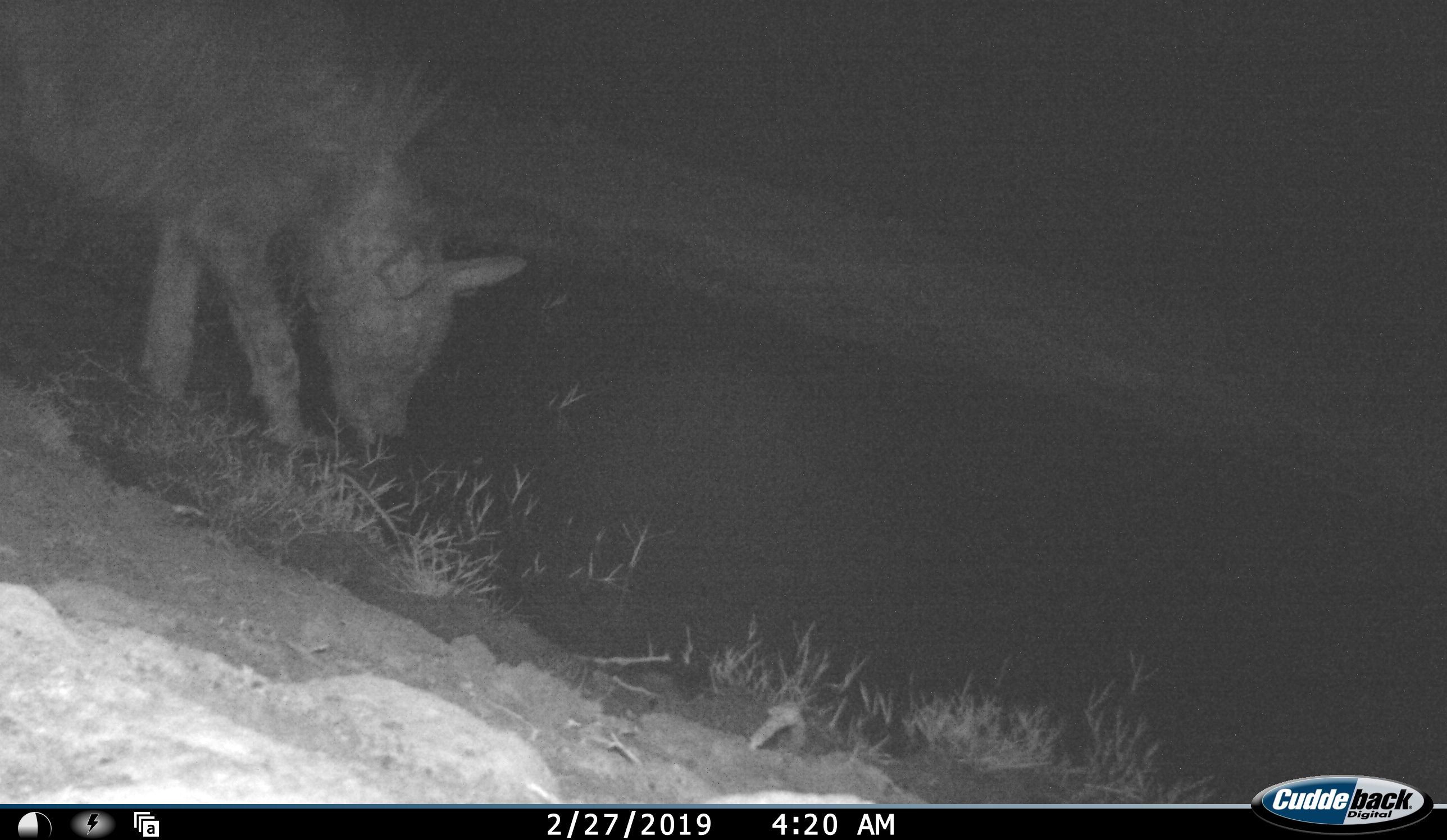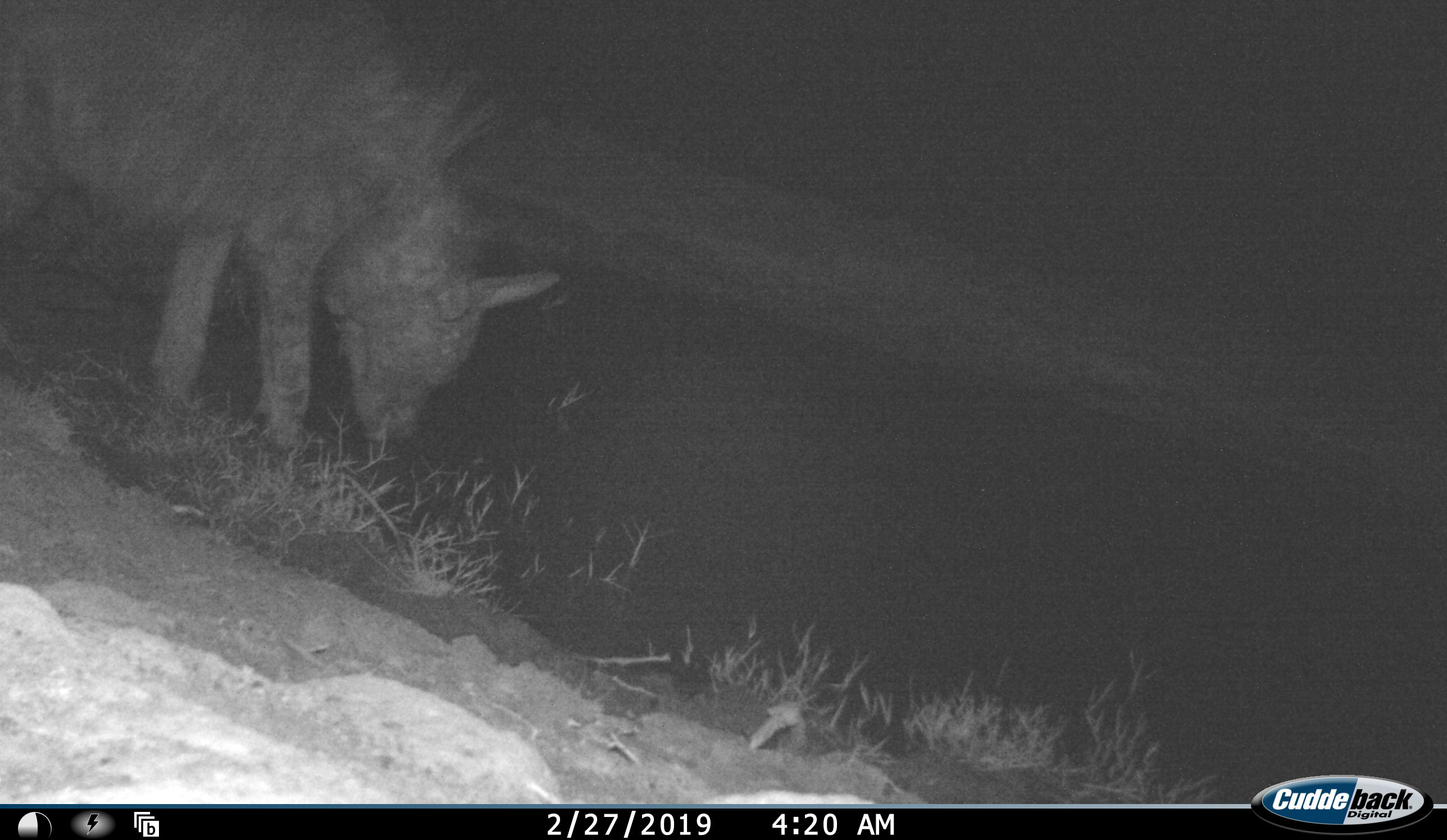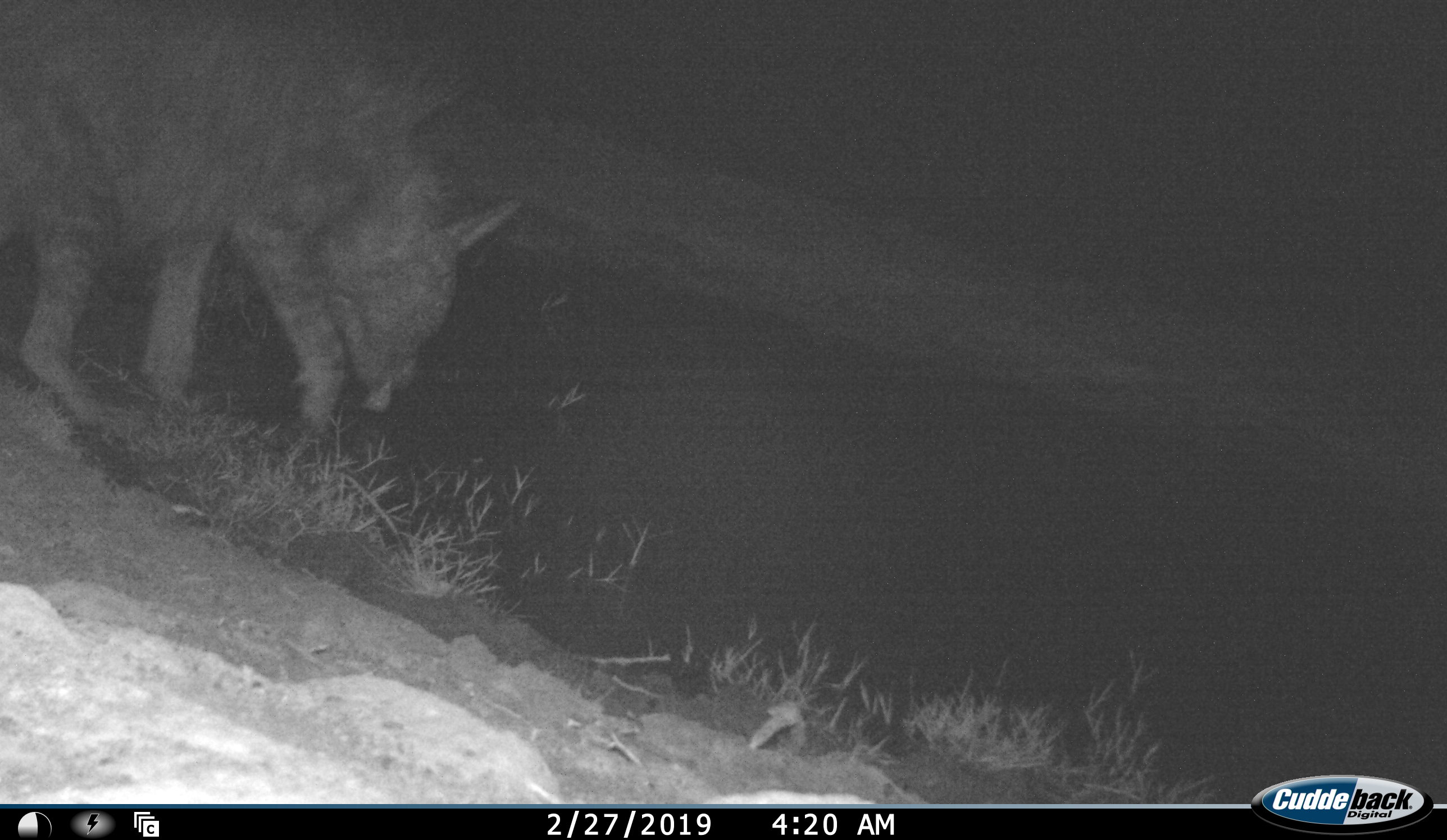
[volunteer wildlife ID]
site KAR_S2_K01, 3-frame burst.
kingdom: Animalia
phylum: Chordata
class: Mammalia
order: Carnivora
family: Hyaenidae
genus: Parahyaena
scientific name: Parahyaena brunnea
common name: brown hyena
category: hyenabrown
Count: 1.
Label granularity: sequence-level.